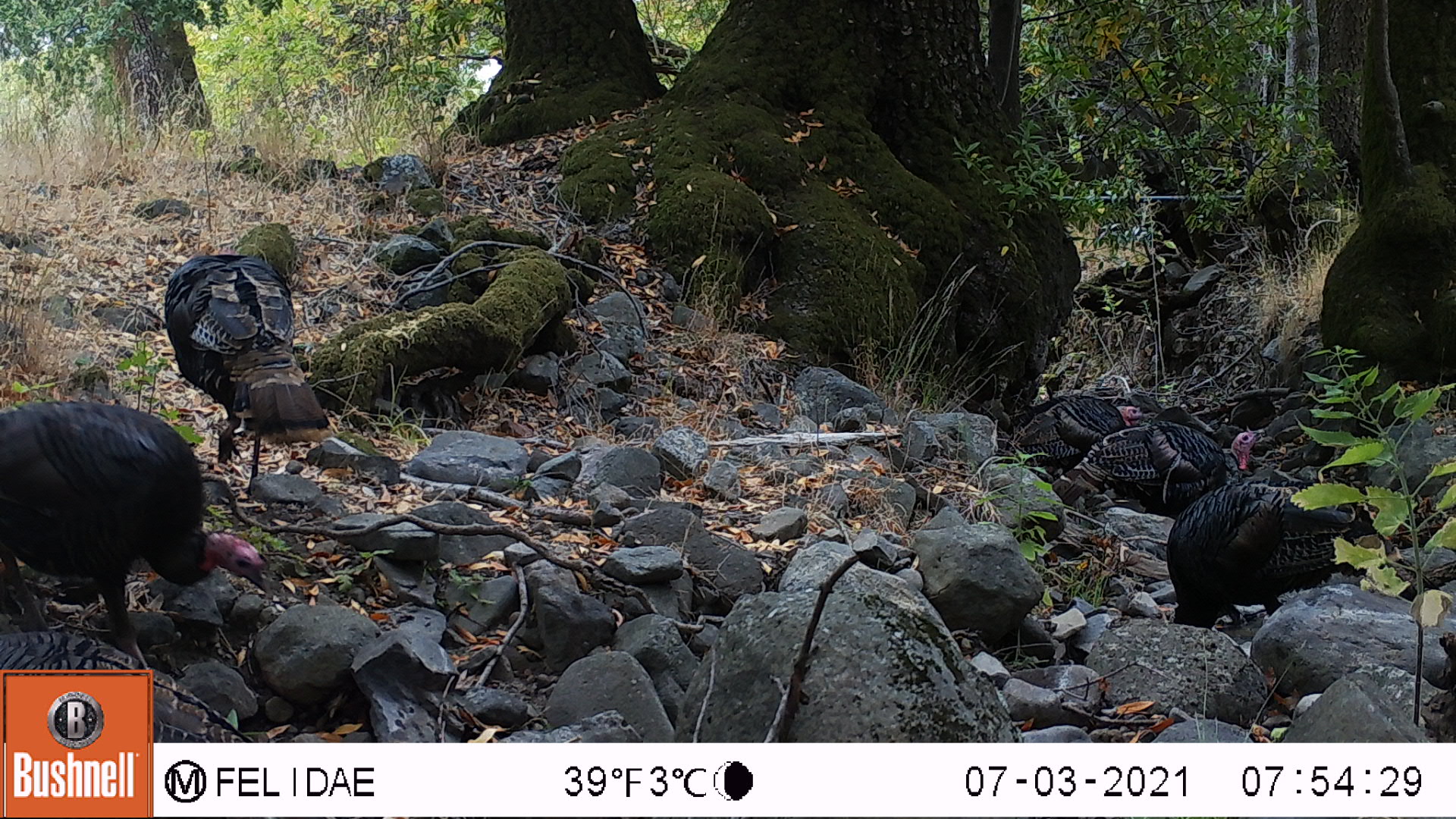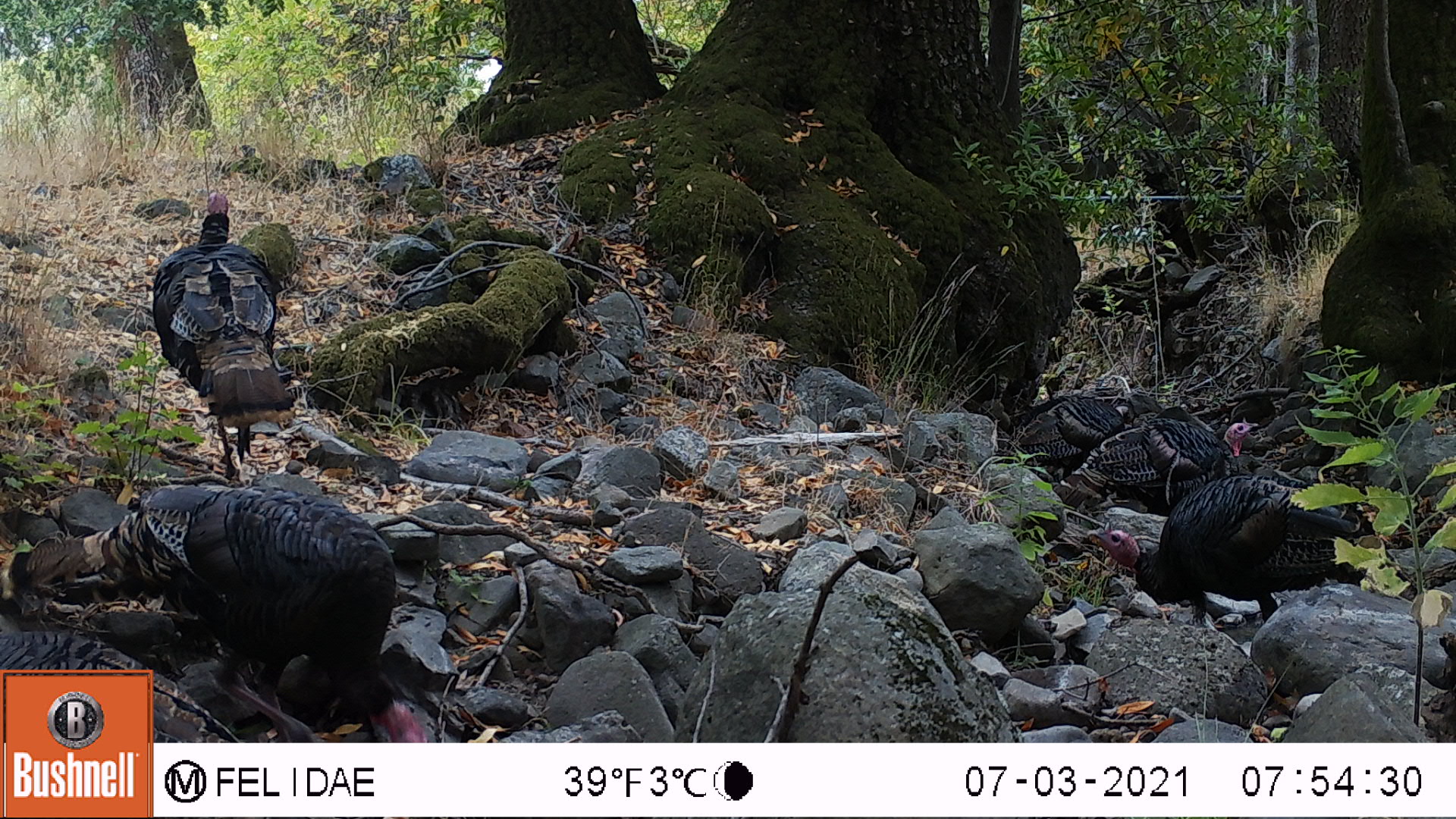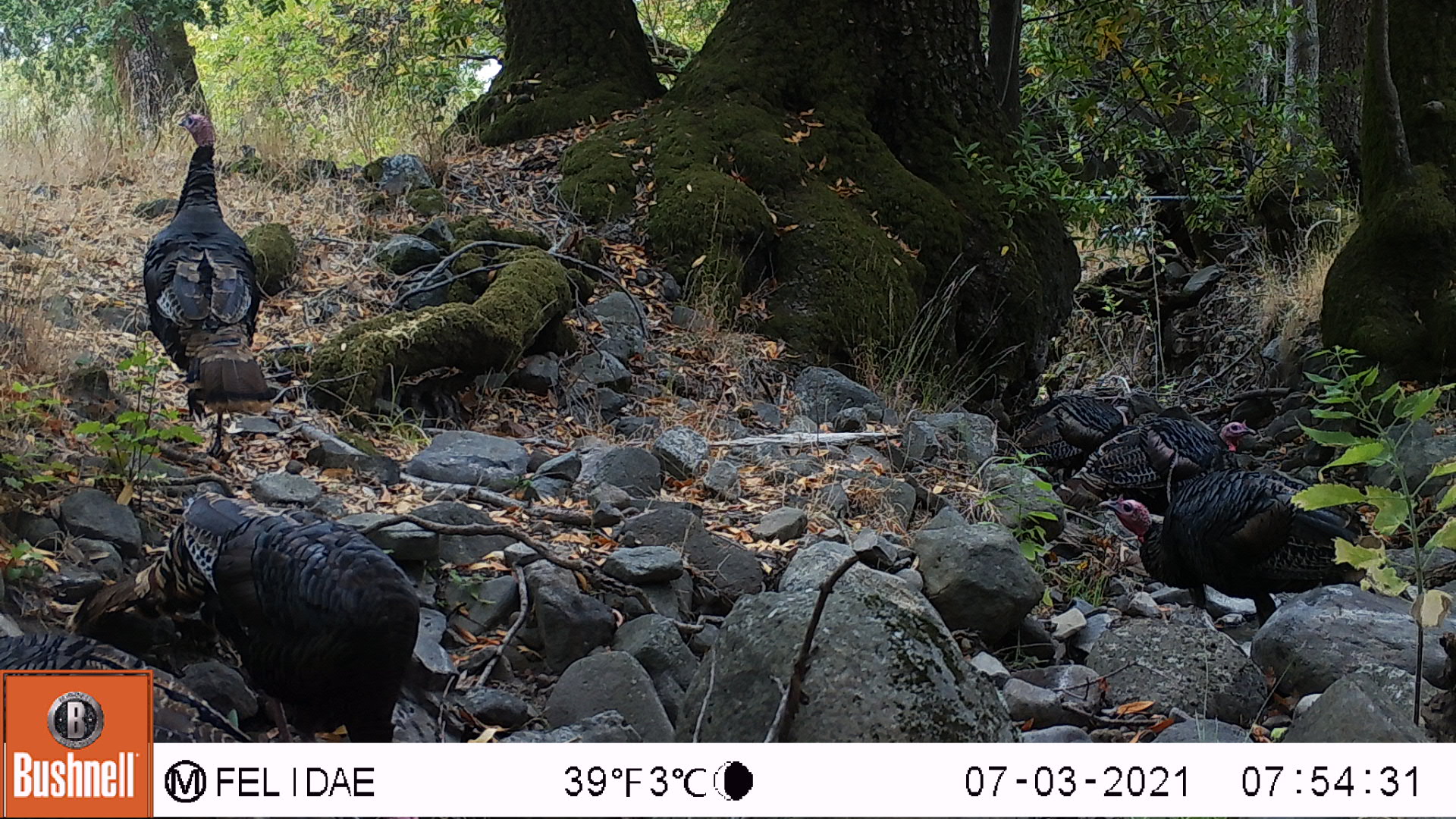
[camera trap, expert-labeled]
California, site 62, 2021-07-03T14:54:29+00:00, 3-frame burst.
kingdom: Animalia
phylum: Chordata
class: Aves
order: Galliformes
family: Phasianidae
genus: Meleagris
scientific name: Meleagris gallopavo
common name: turkey